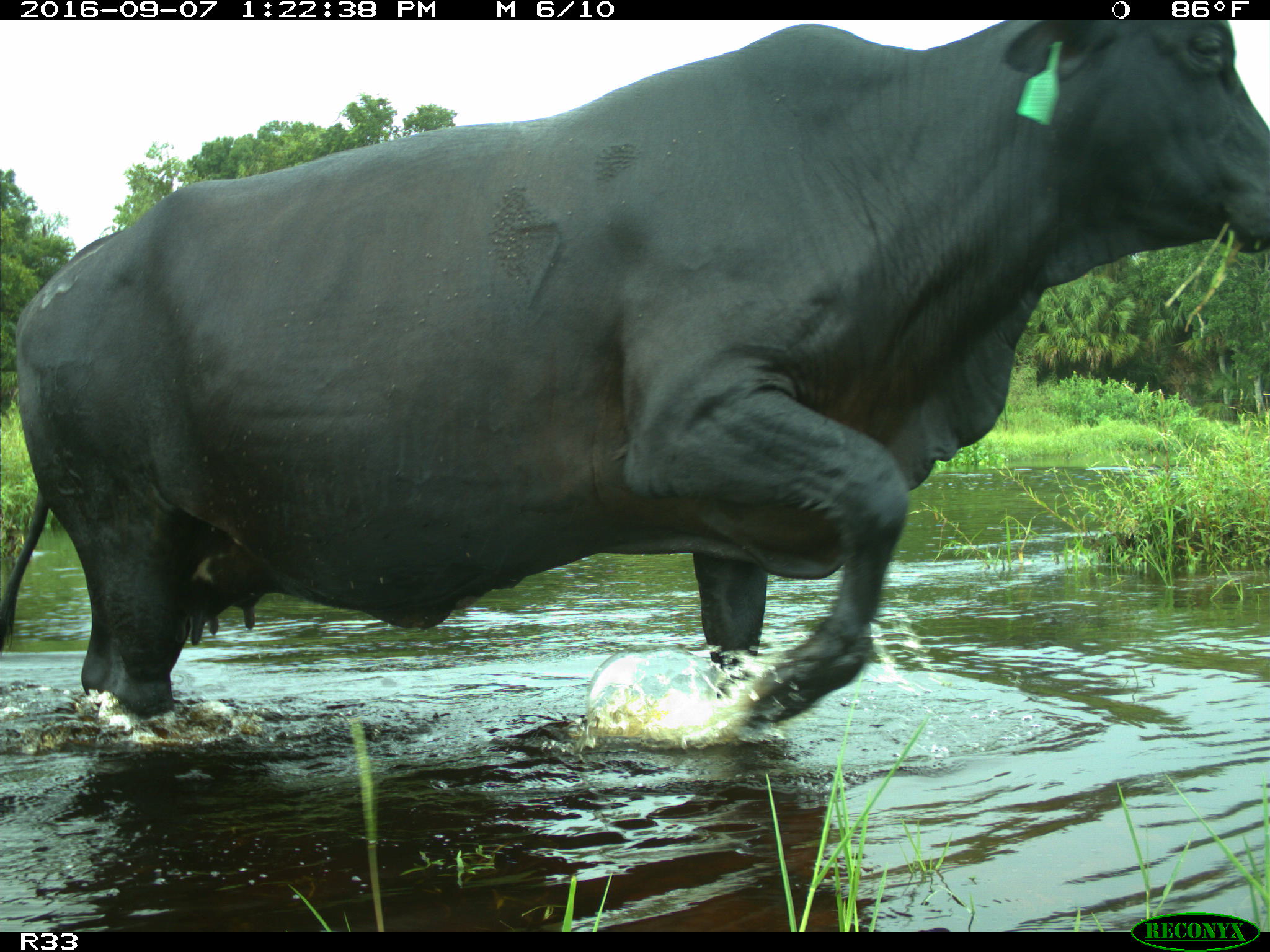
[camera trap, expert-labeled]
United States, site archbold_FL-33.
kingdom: Animalia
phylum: Chordata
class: Mammalia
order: Artiodactyla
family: Bovidae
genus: Bos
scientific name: Bos taurus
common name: domestic cow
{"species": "Bos taurus (domestic cow)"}